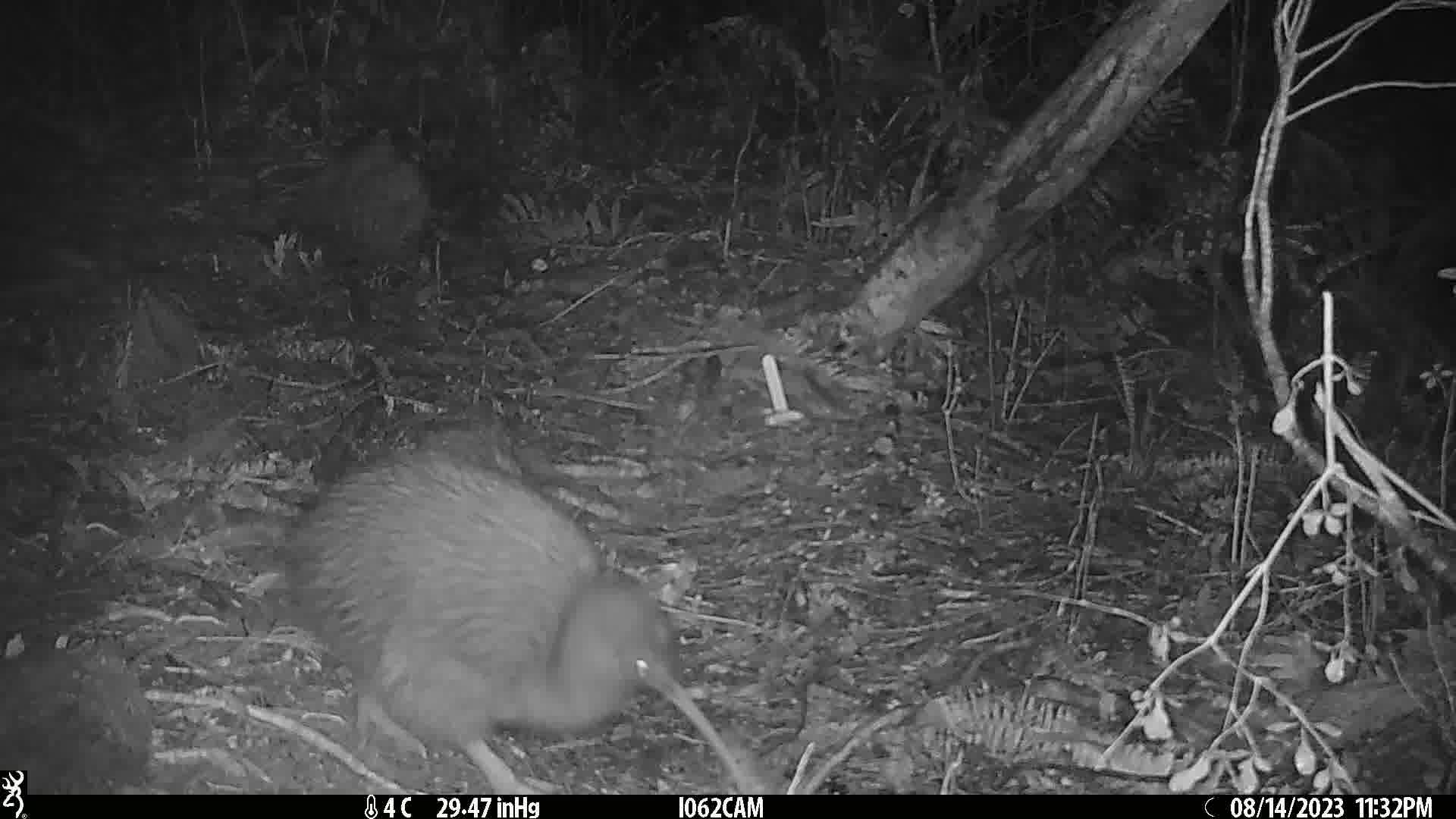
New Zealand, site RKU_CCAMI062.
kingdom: Animalia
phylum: Chordata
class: Aves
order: Apterygiformes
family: Apterygidae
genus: Apteryx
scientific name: Apteryx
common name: kiwi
Kiwi (Apteryx).